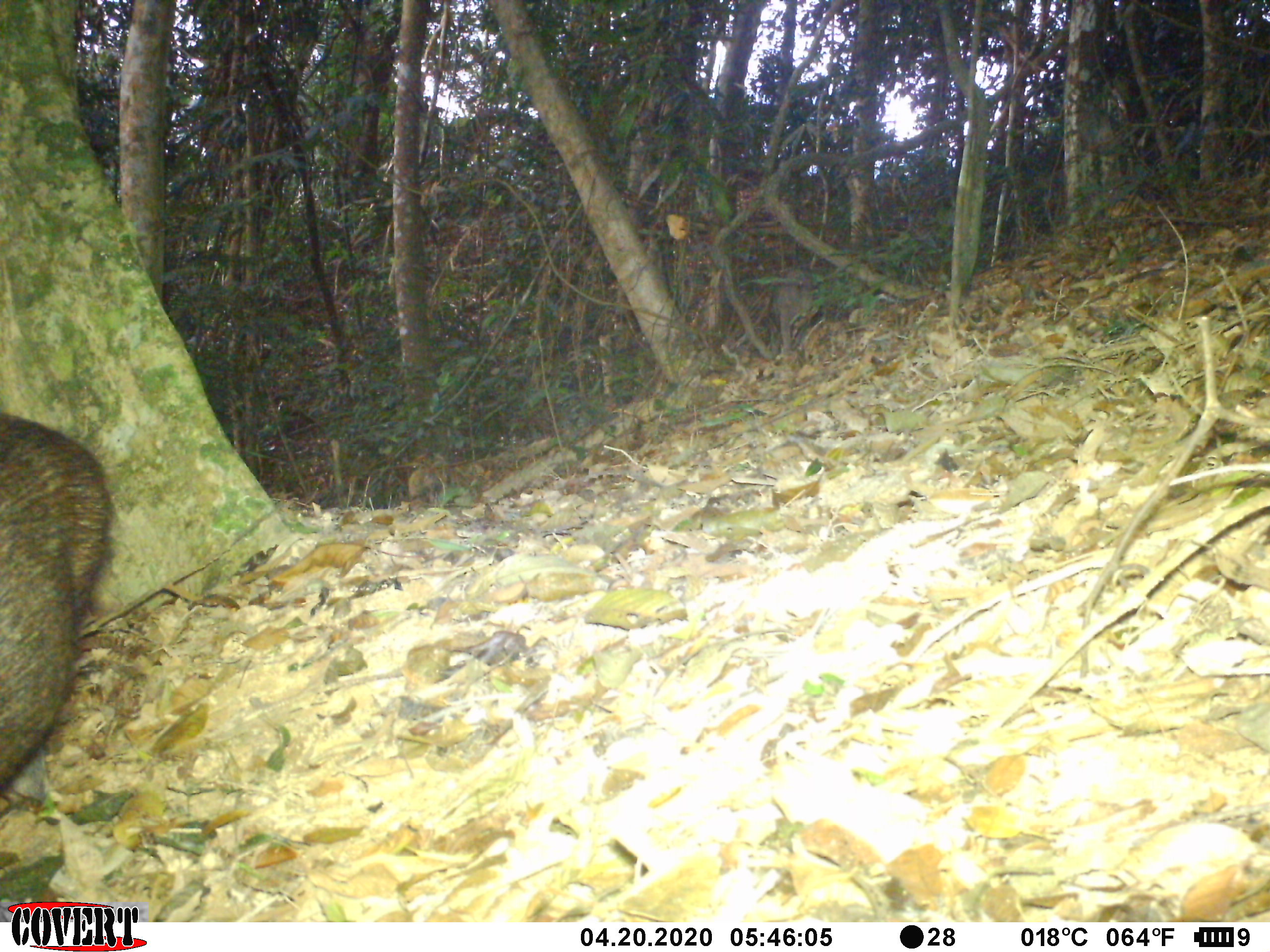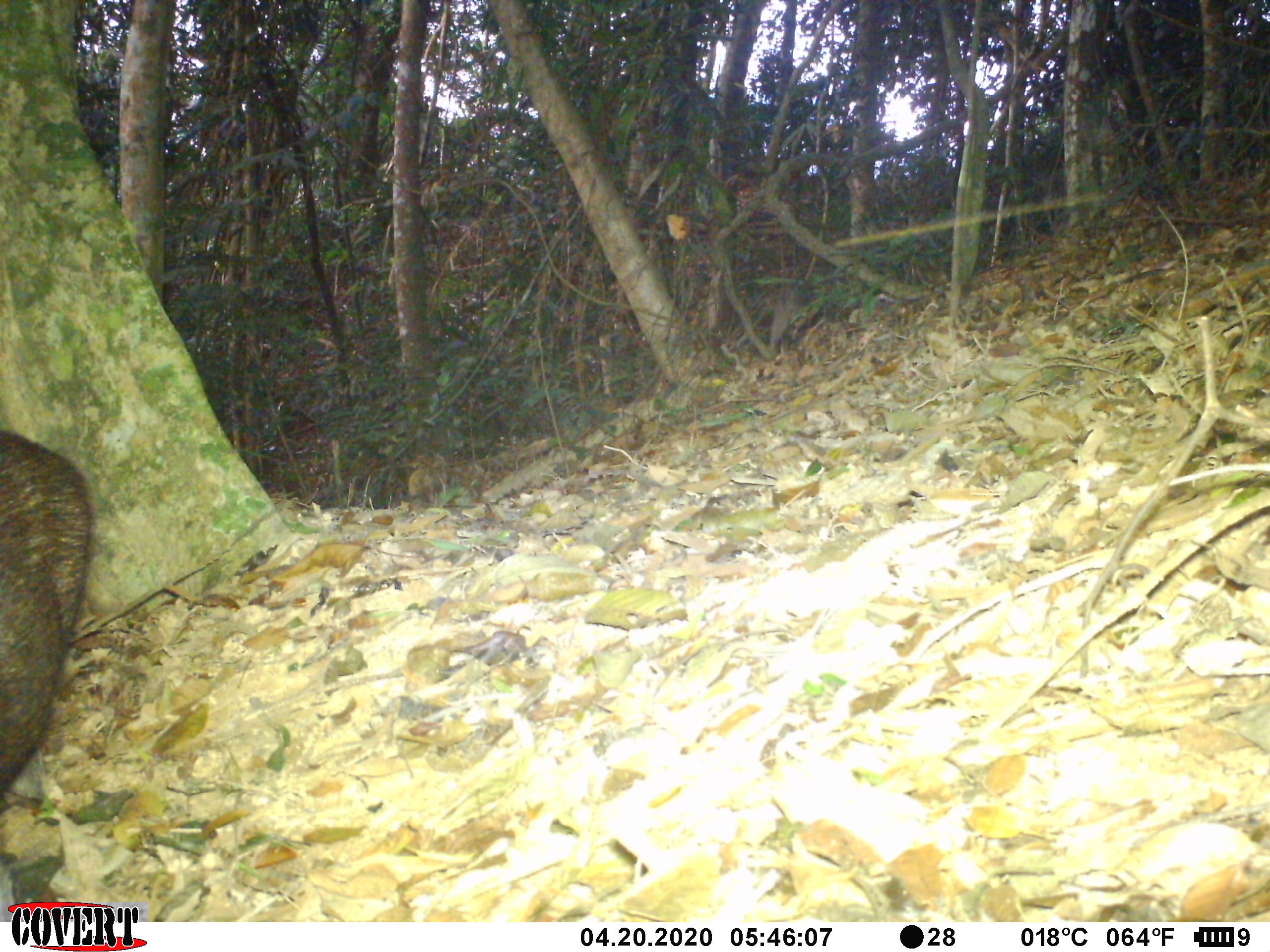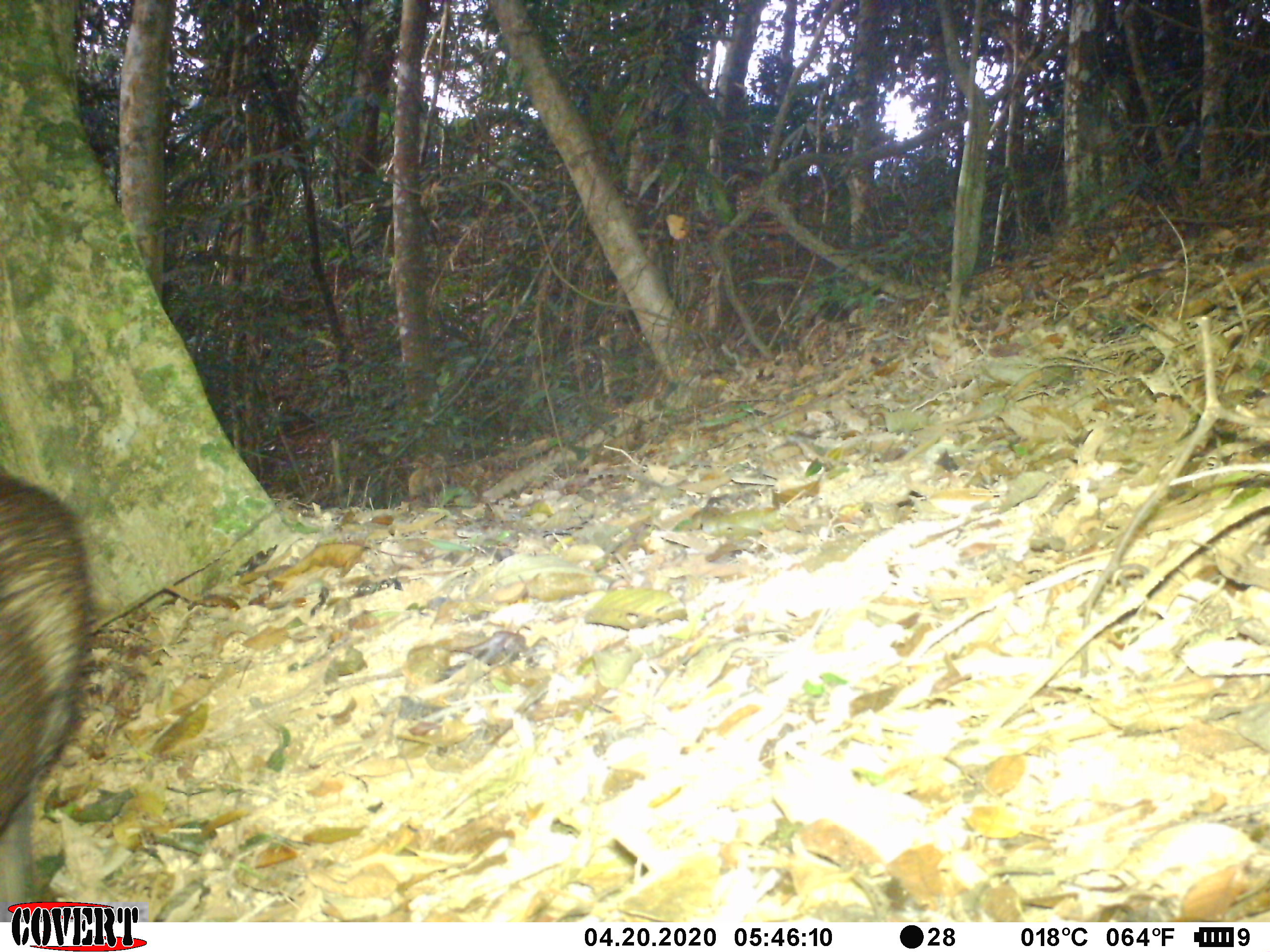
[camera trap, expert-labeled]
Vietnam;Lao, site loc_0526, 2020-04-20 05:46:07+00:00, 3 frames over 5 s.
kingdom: Animalia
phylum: Chordata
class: Mammalia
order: Artiodactyla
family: Suidae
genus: Sus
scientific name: Sus scrofa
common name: eurasian wild pig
Eurasian wild pig (Sus scrofa). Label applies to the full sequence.